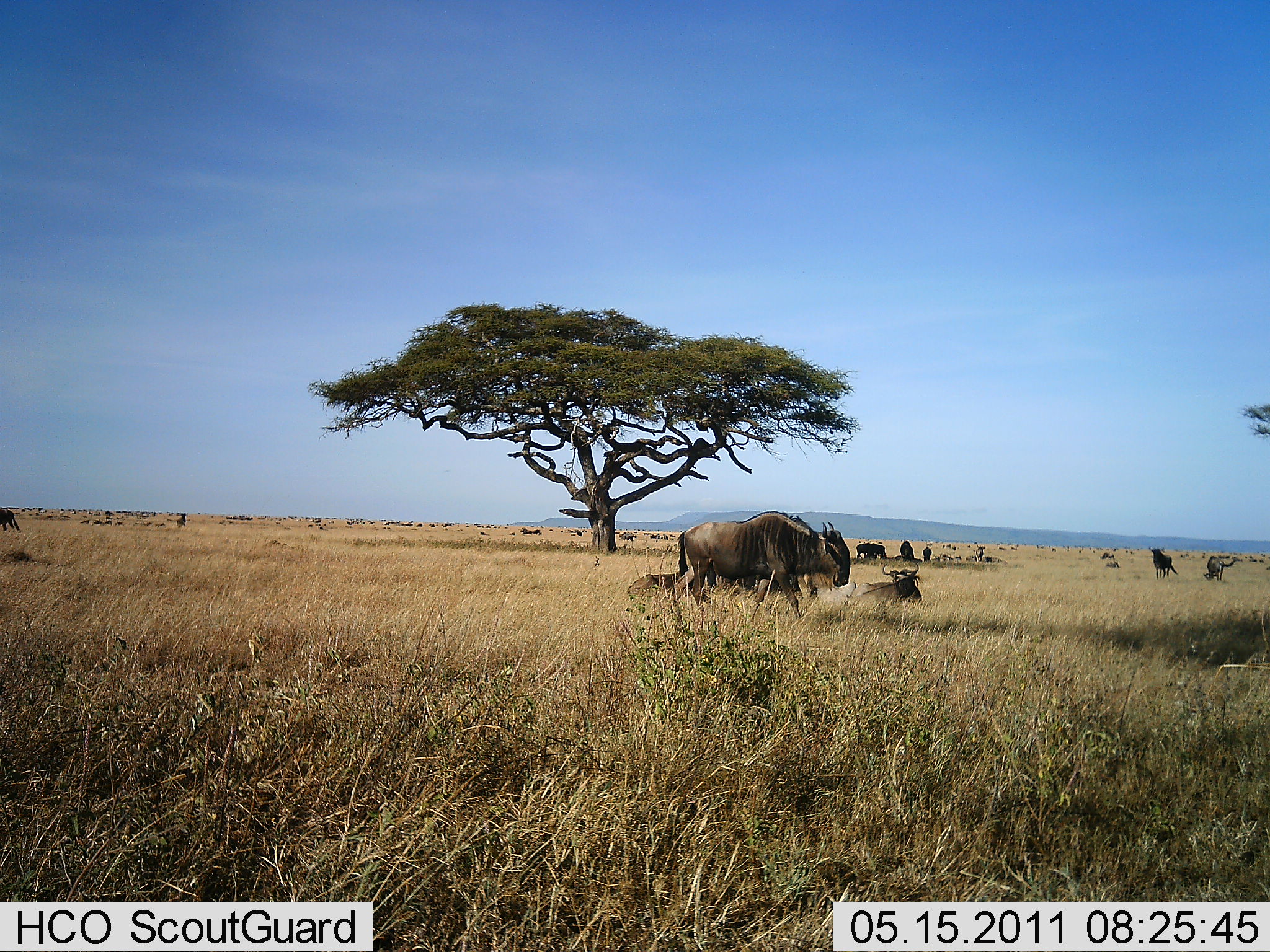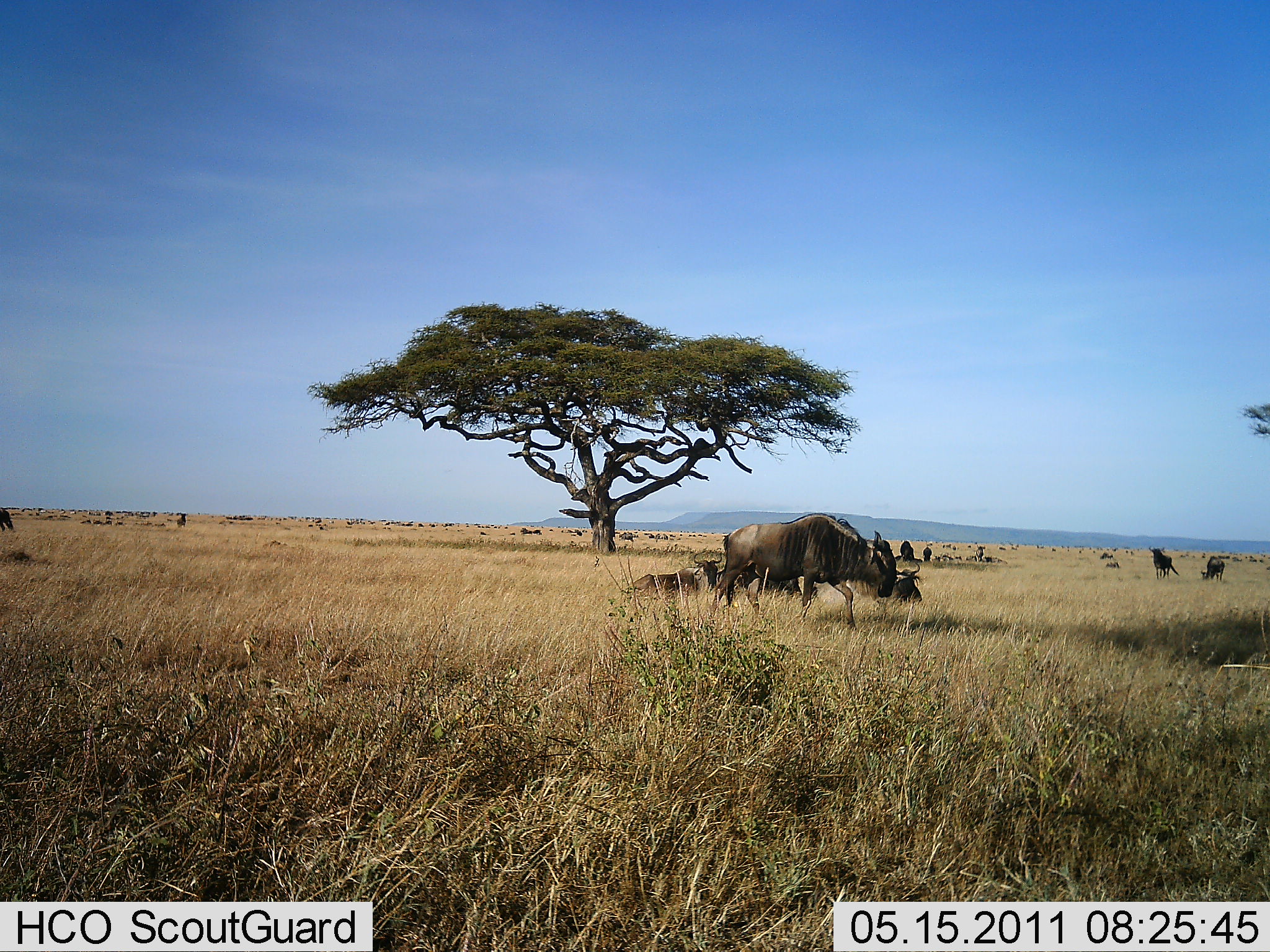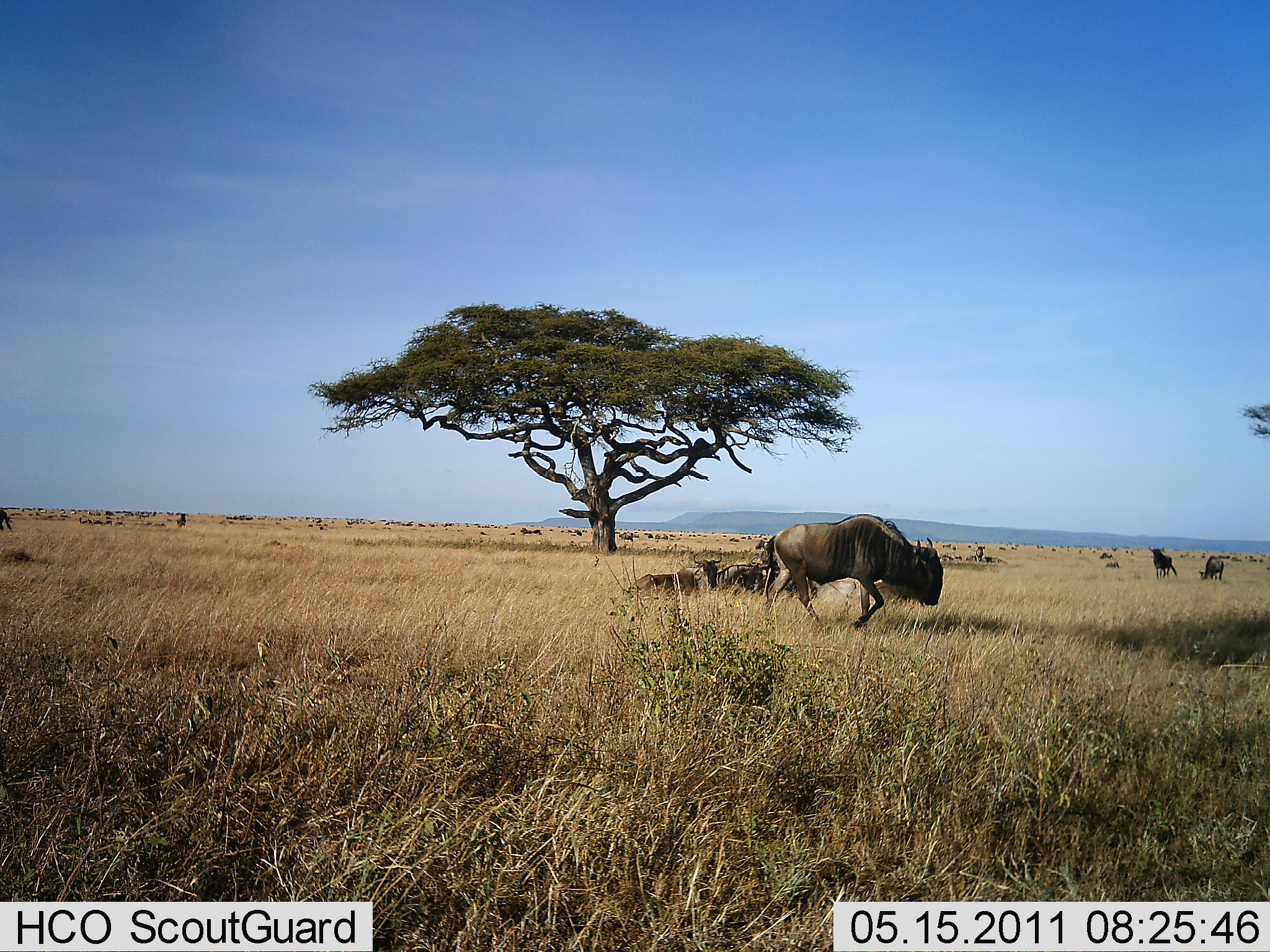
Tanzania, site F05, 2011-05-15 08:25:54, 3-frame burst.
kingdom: Animalia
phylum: Chordata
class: Mammalia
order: Artiodactyla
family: Bovidae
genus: Connochaetes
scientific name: Connochaetes taurinus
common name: blue wildebeest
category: wildebeest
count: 8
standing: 50%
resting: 80%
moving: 80%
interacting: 0%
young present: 0%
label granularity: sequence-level